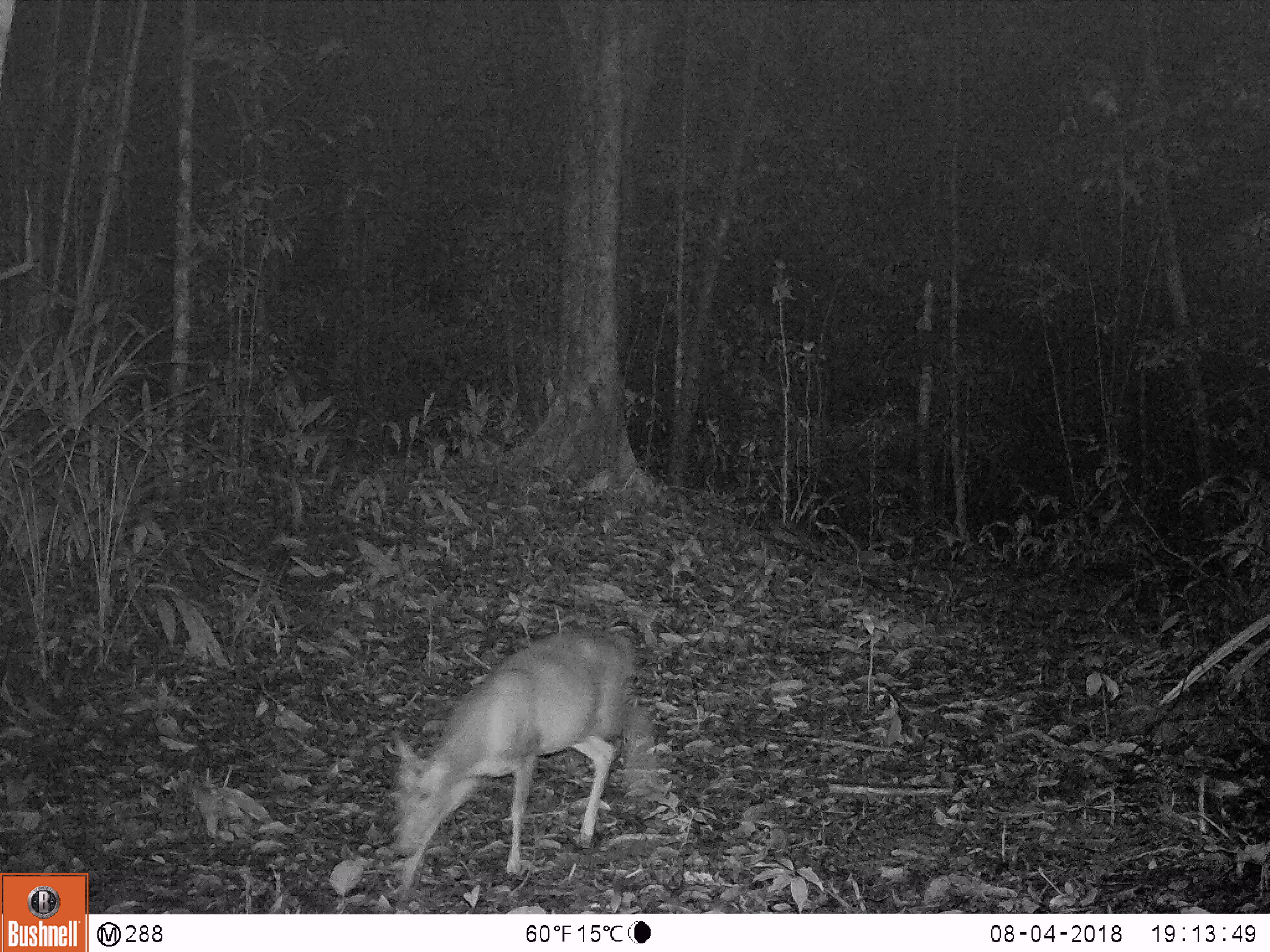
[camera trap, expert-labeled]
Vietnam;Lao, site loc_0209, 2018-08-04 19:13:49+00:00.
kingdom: Animalia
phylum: Chordata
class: Mammalia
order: Artiodactyla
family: Cervidae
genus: Muntiacus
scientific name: Muntiacus rooseveltorum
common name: roosevelt's muntjac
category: roosevelts muntjac group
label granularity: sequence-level